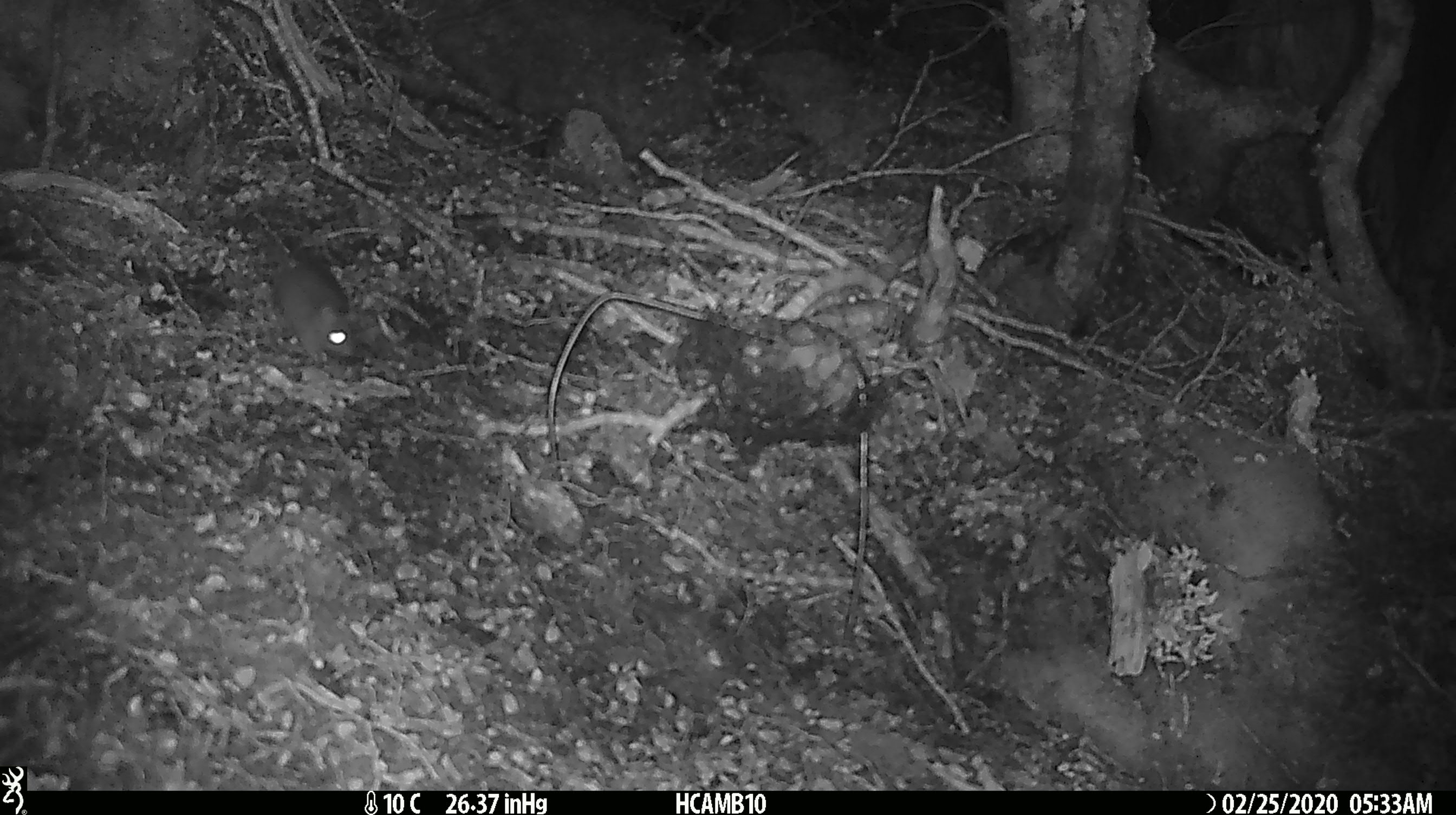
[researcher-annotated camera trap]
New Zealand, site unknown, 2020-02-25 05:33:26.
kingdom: Animalia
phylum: Chordata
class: Mammalia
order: Rodentia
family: Muridae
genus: Mus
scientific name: Mus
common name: mouse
Mouse (Mus).